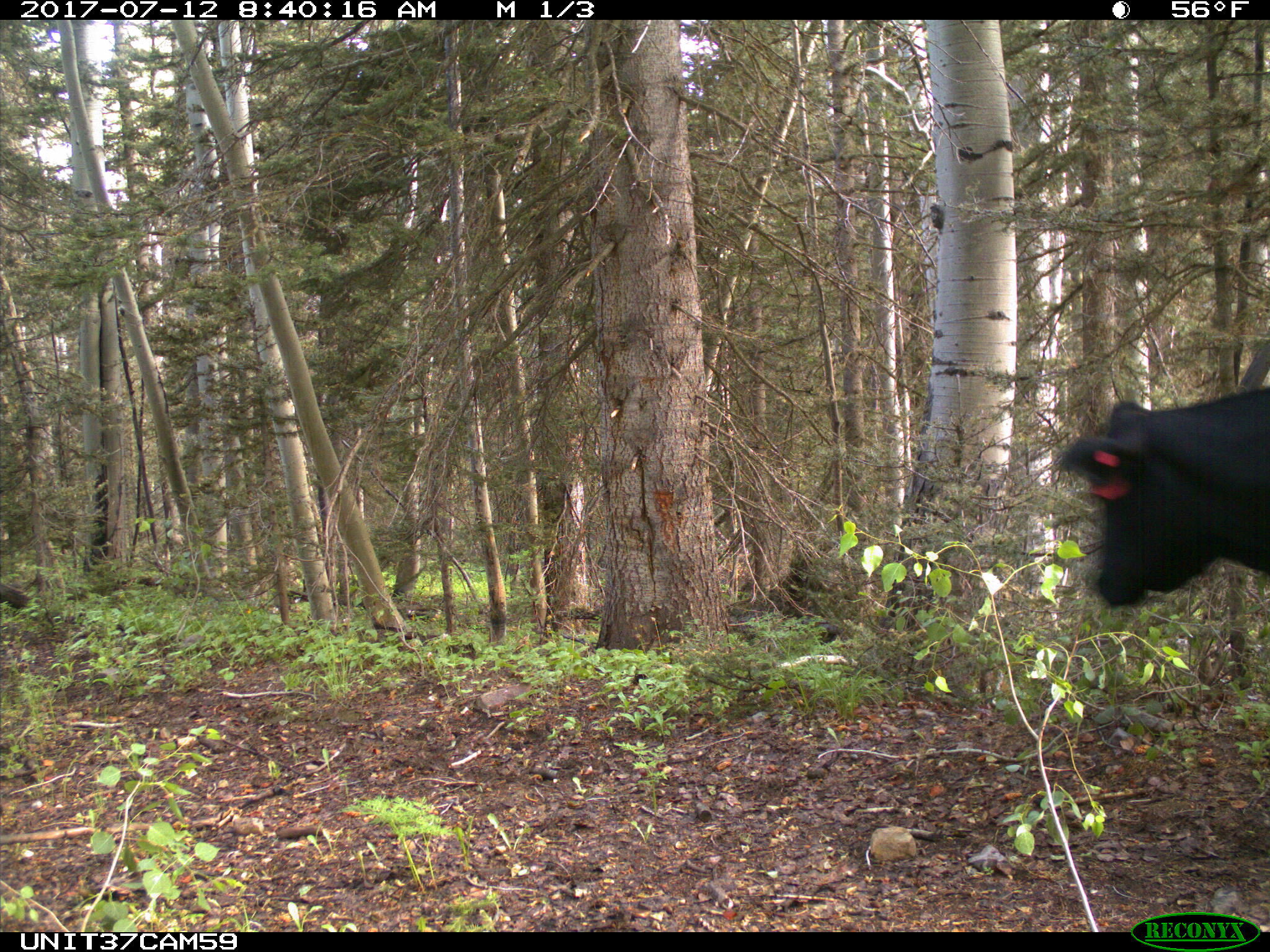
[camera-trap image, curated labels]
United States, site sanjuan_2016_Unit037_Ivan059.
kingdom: Animalia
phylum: Chordata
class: Mammalia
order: Artiodactyla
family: Bovidae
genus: Bos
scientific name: Bos taurus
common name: domestic cow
Bos taurus (domestic cow).